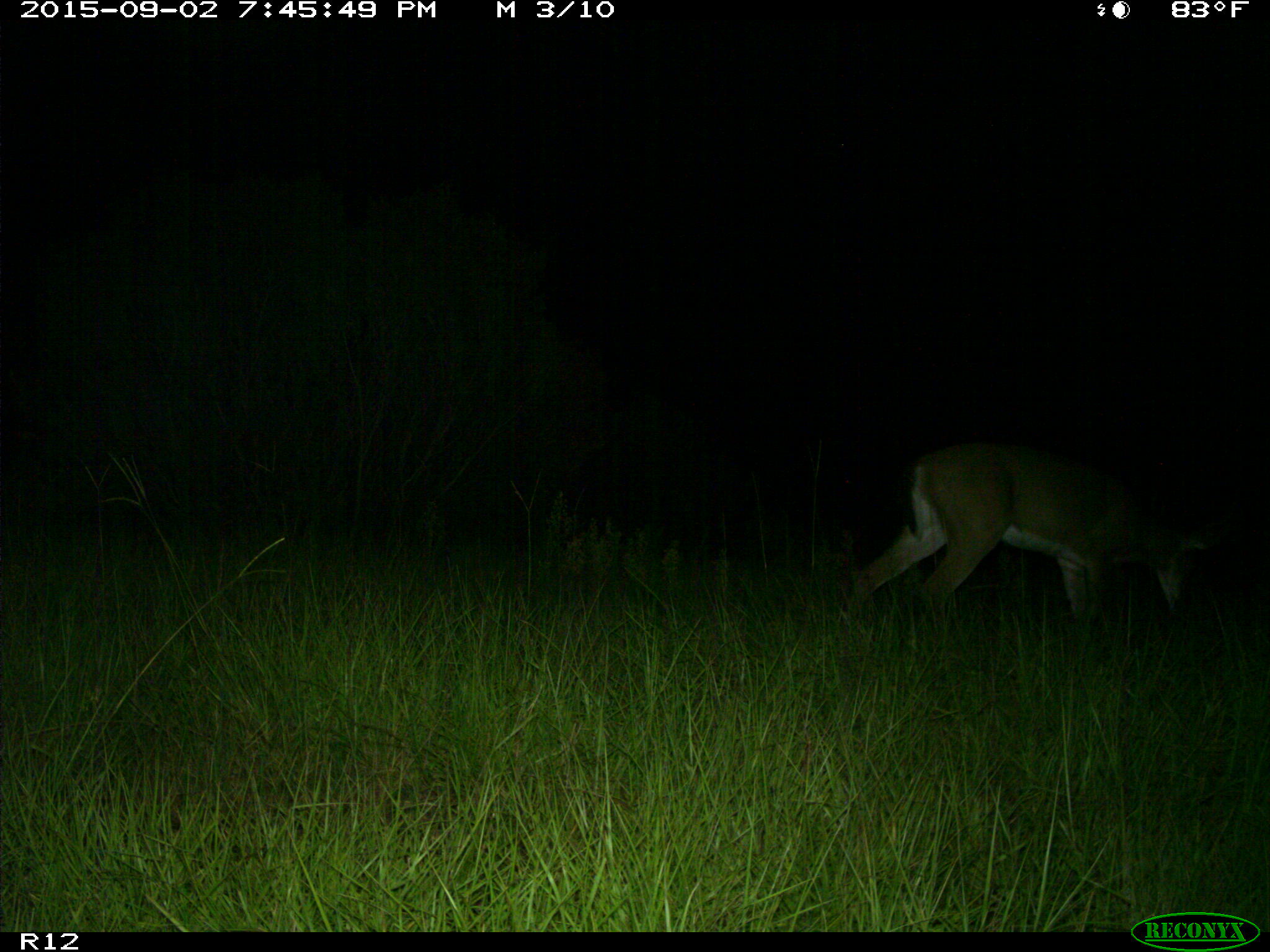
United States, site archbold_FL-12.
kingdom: Animalia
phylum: Chordata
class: Mammalia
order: Artiodactyla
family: Cervidae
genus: Odocoileus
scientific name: Odocoileus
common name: deer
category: unidentified deer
Unidentified deer (deer) (Odocoileus).